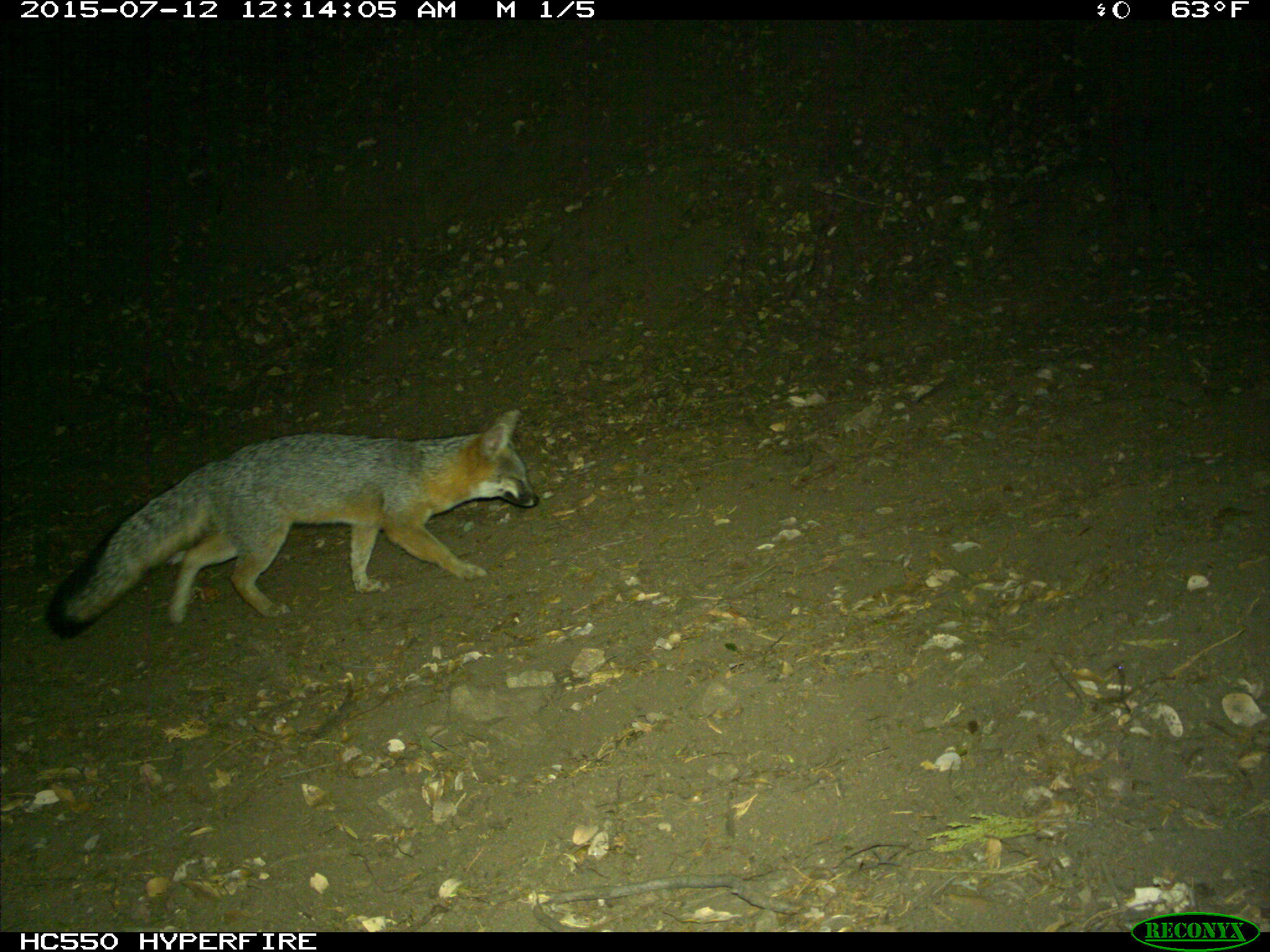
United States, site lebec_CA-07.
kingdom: Animalia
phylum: Chordata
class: Mammalia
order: Carnivora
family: Canidae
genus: Urocyon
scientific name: Urocyon cinereoargenteus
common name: gray fox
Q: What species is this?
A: Urocyon cinereoargenteus (gray fox).